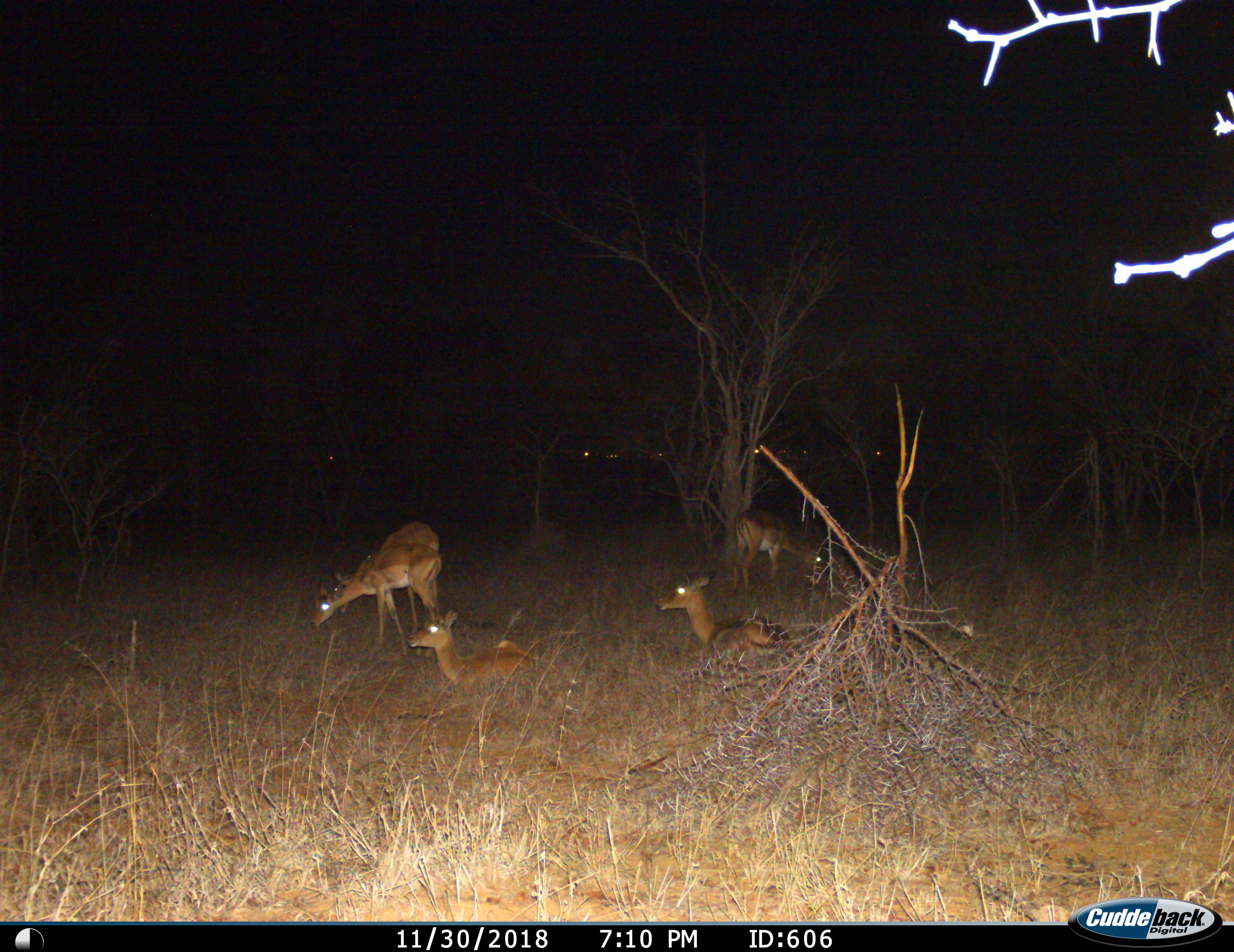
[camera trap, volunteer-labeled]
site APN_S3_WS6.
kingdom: Animalia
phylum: Chordata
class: Mammalia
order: Artiodactyla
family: Bovidae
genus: Aepyceros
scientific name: Aepyceros melampus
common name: impala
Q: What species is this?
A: Impala (Aepyceros melampus).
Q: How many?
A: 4.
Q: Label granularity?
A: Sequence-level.